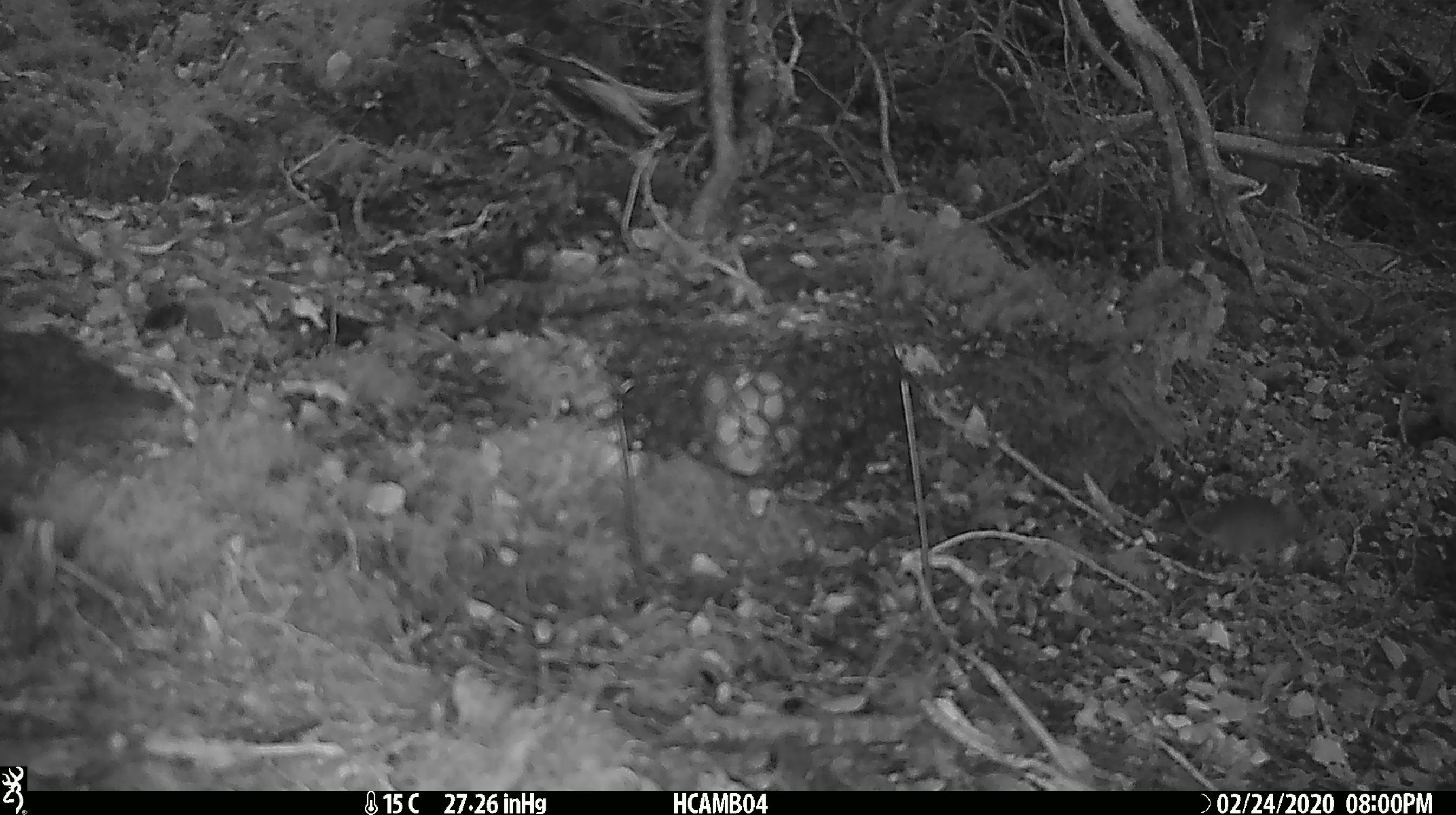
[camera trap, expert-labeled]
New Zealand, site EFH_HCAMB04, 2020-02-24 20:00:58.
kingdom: Animalia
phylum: Chordata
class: Mammalia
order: Rodentia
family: Muridae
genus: Mus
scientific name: Mus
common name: mouse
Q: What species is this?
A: Mouse (Mus).